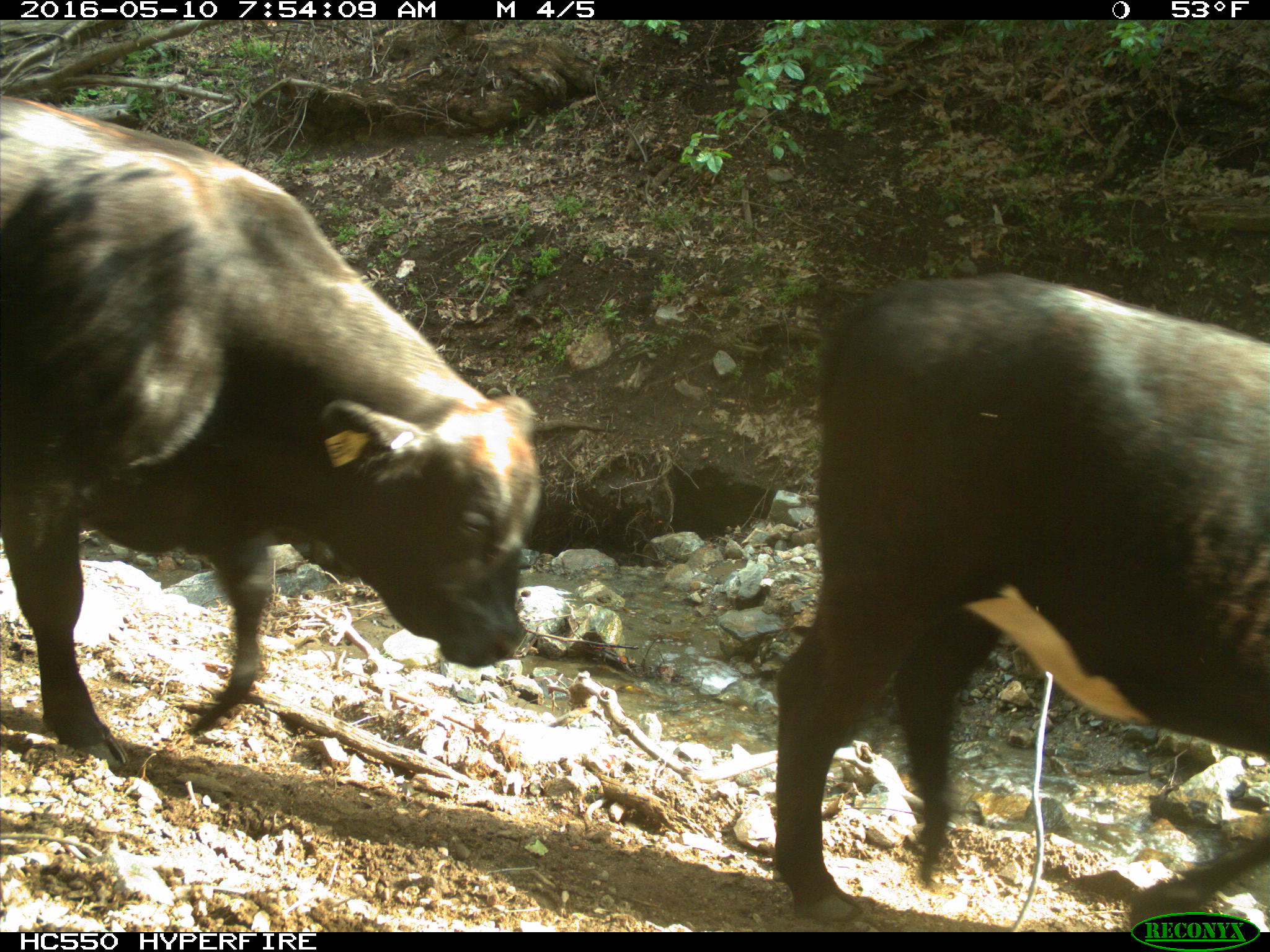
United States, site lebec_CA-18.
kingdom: Animalia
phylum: Chordata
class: Mammalia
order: Artiodactyla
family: Bovidae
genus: Bos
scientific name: Bos taurus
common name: domestic cow